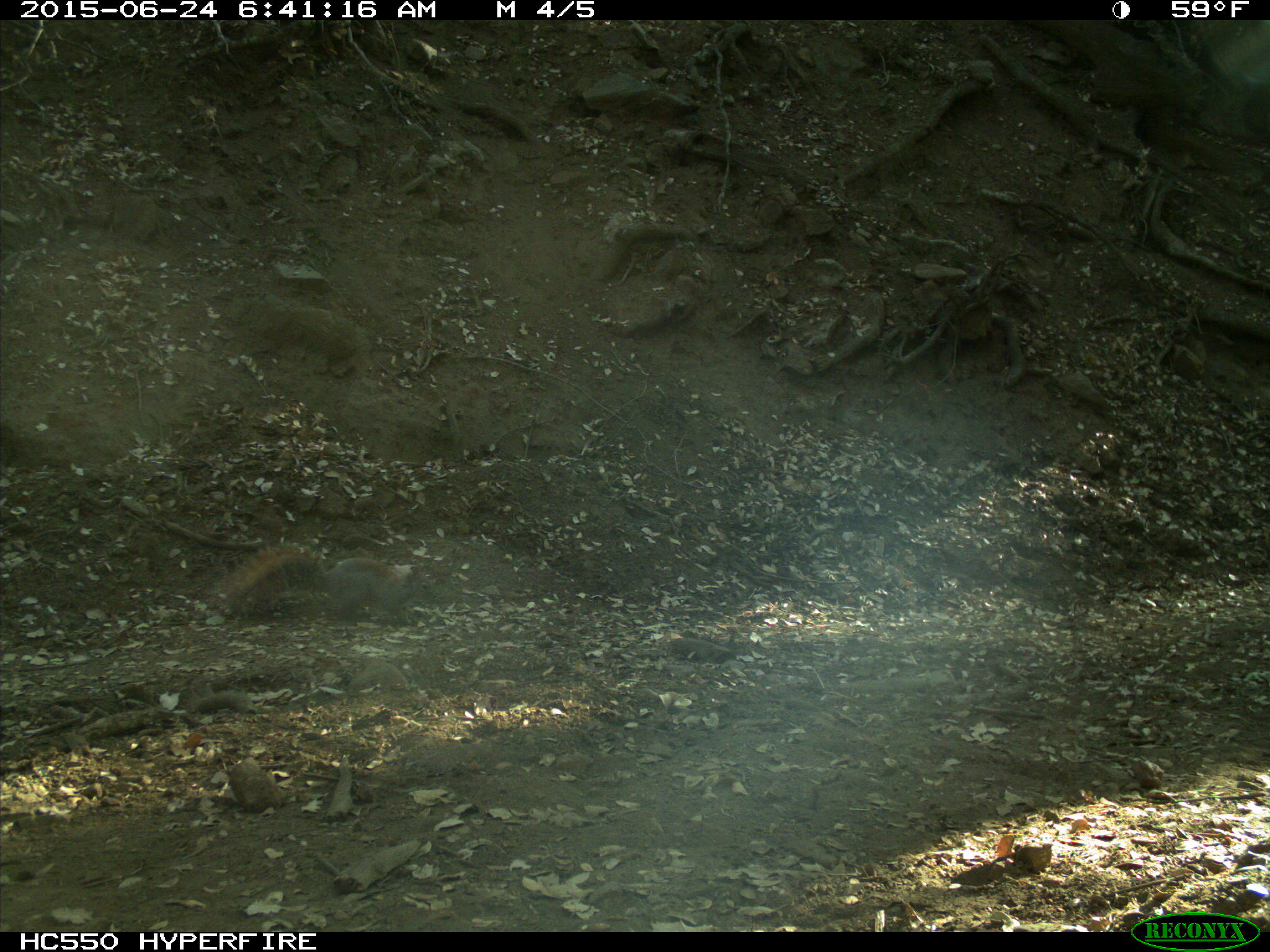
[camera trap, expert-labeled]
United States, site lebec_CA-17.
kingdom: Animalia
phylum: Chordata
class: Mammalia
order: Rodentia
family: Sciuridae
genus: Sciurus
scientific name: Sciurus carolinensis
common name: eastern gray squirrel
Sciurus carolinensis (eastern gray squirrel).